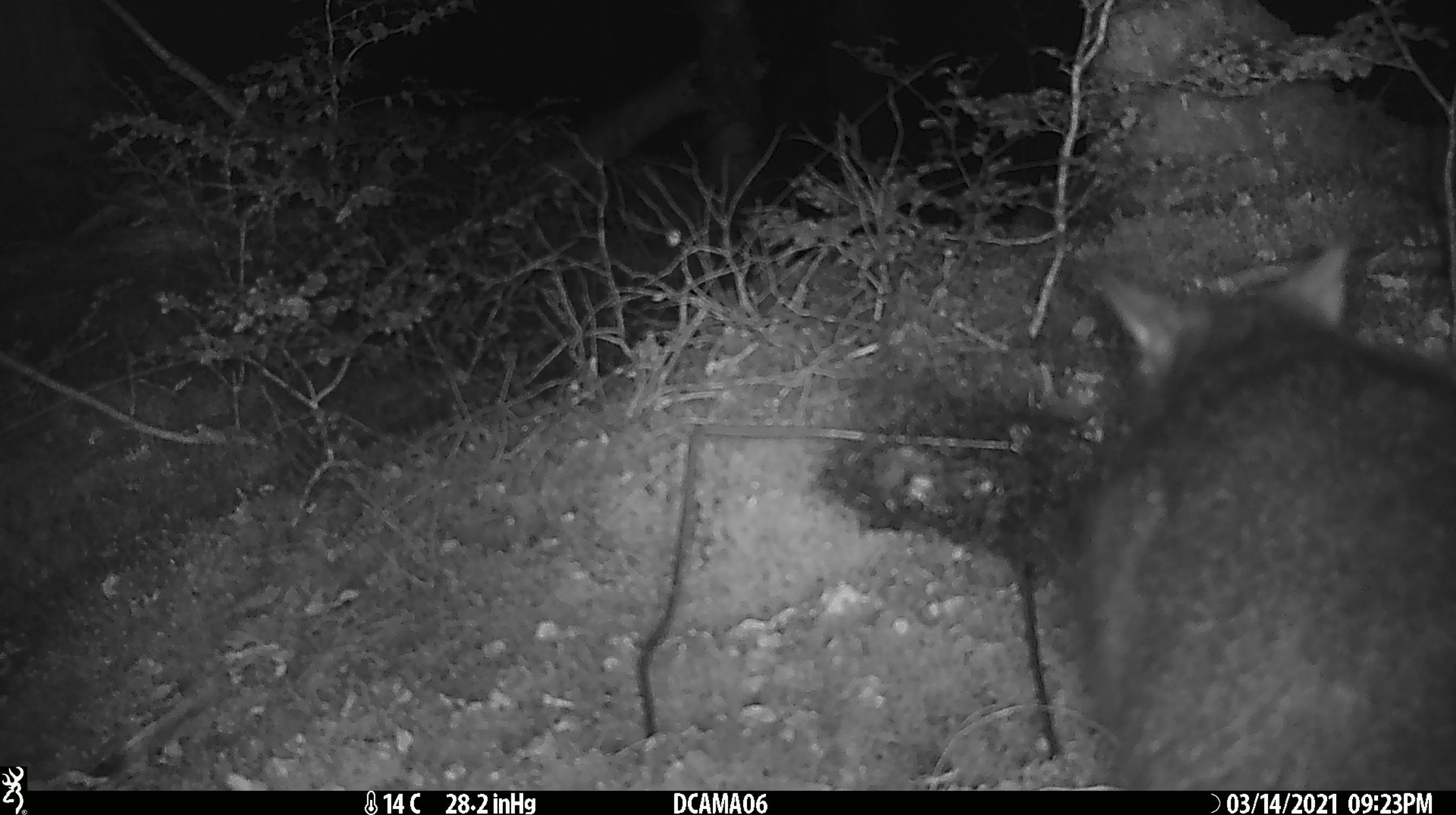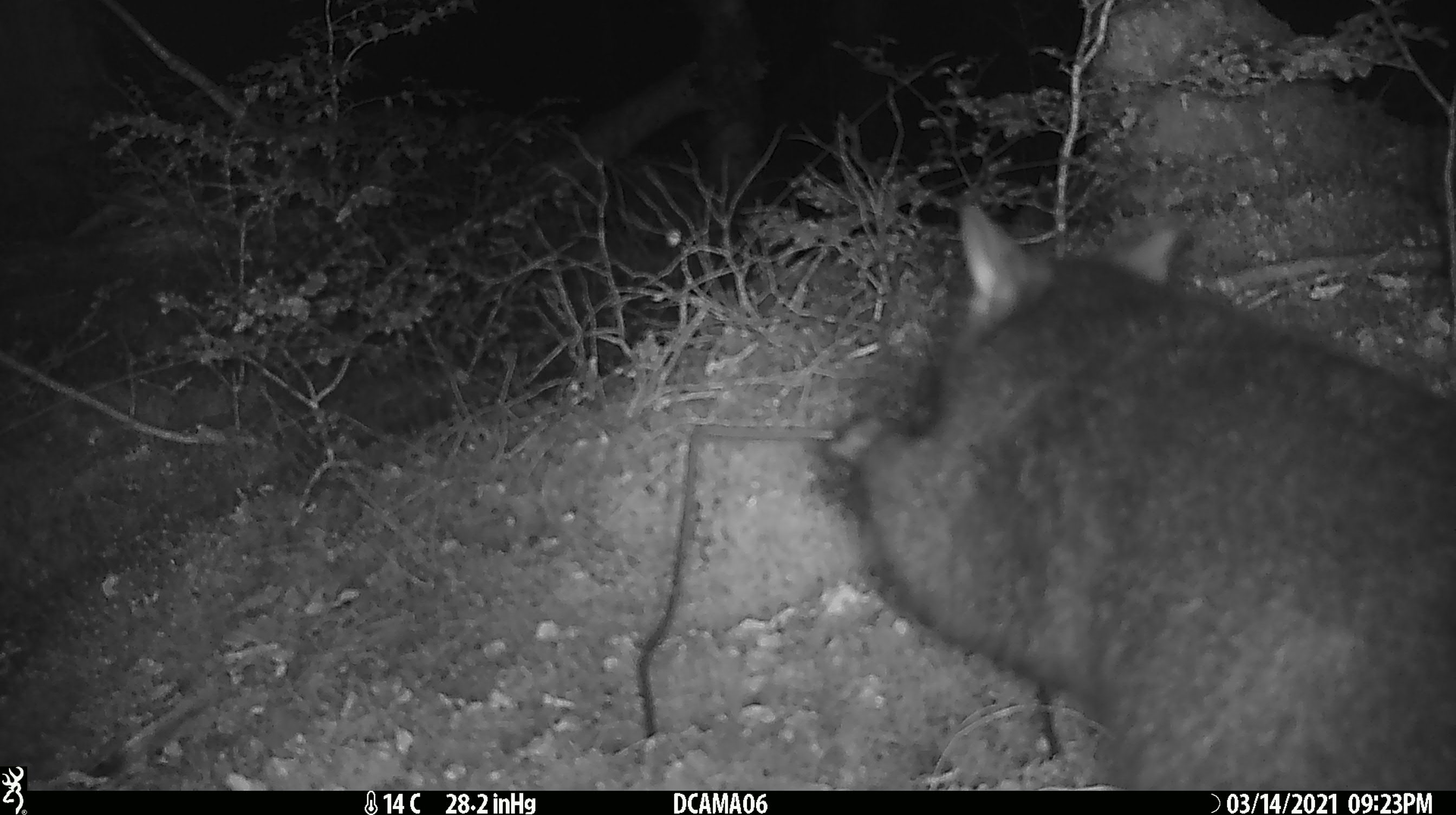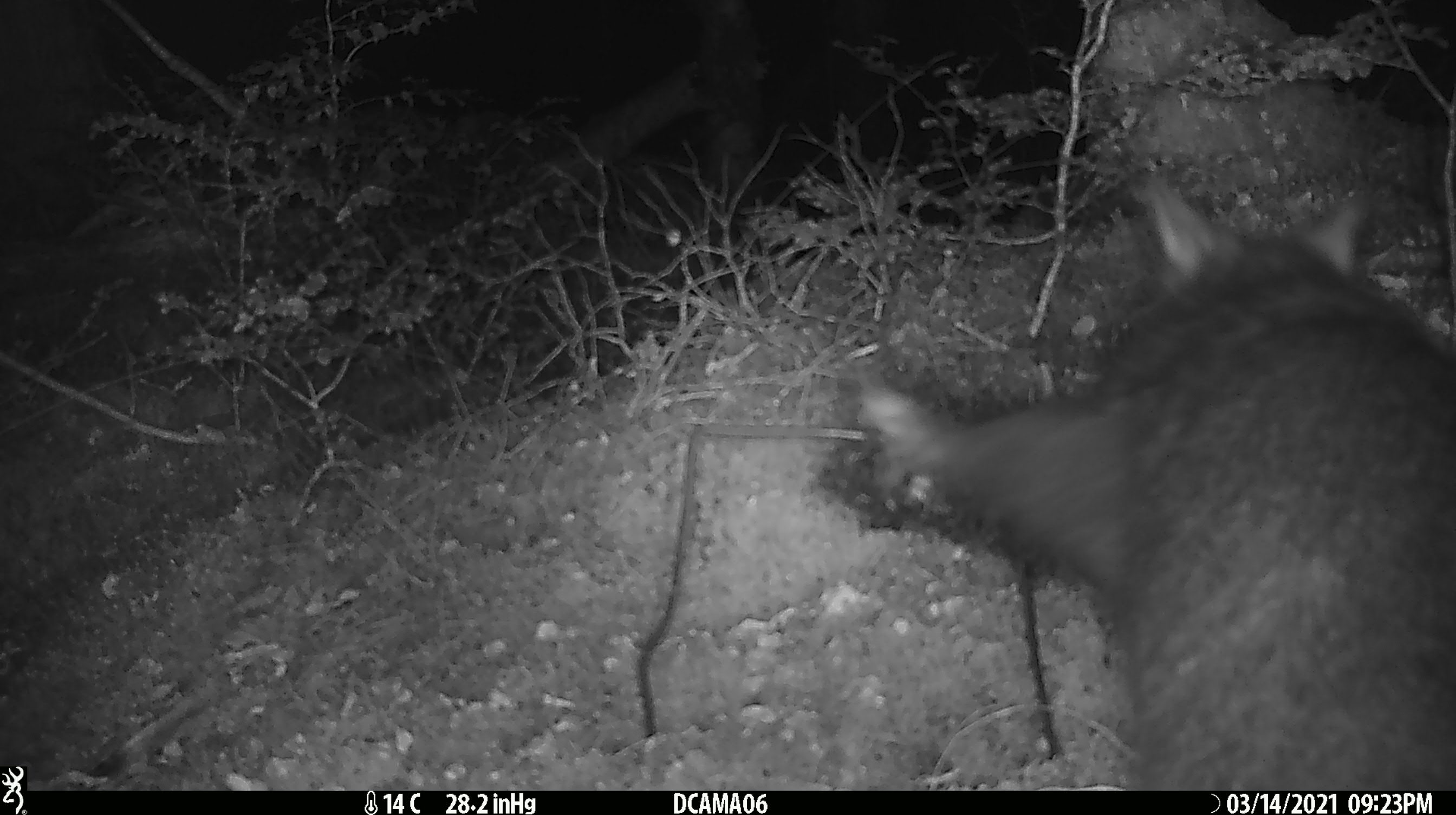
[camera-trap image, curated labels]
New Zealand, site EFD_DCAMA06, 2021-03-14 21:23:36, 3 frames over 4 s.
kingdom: Animalia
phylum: Chordata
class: Mammalia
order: Diprotodontia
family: Phalangeridae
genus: Trichosurus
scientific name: Trichosurus vulpecula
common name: common brushtail possum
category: possum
Possum (common brushtail possum) (Trichosurus vulpecula).